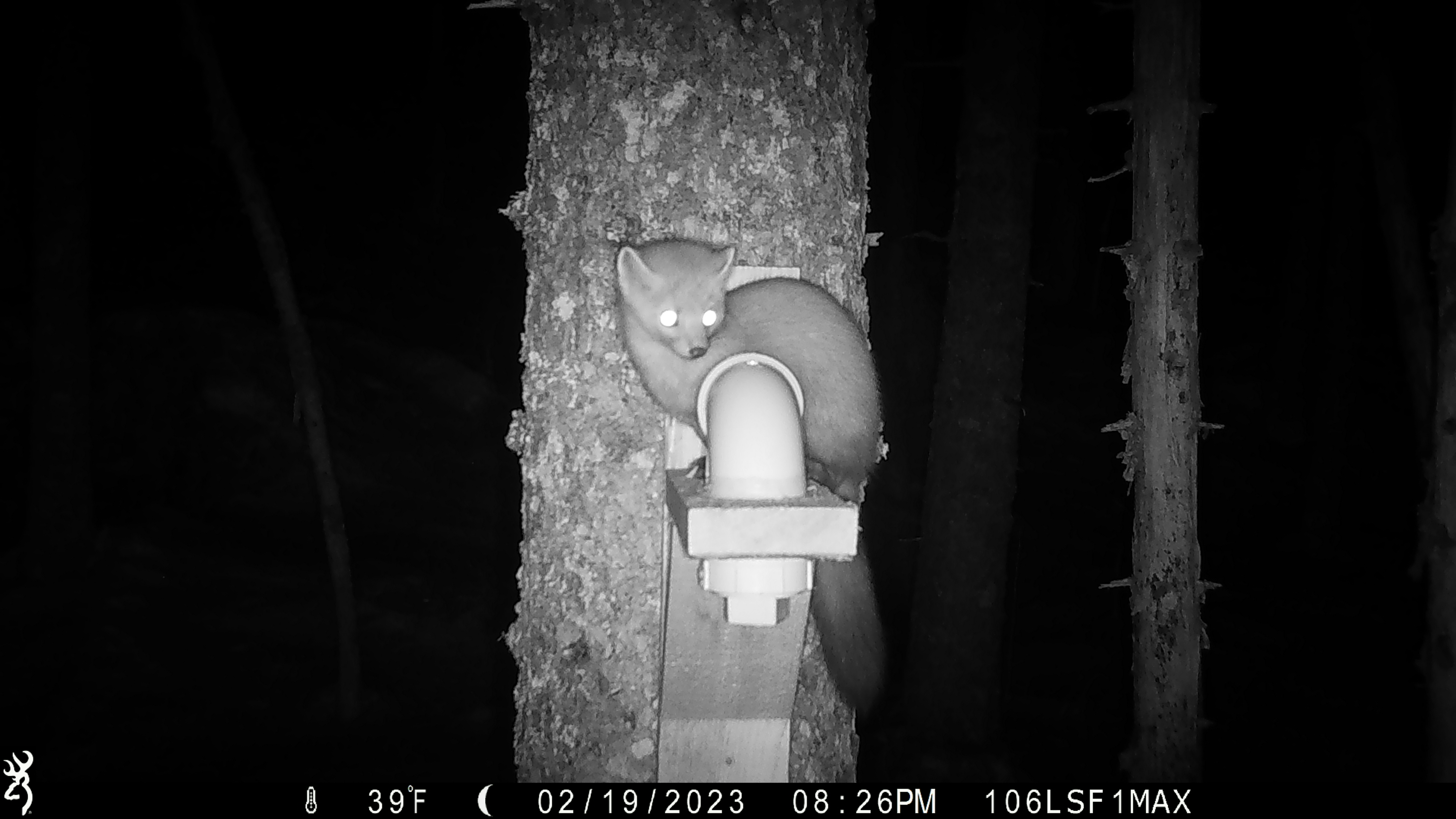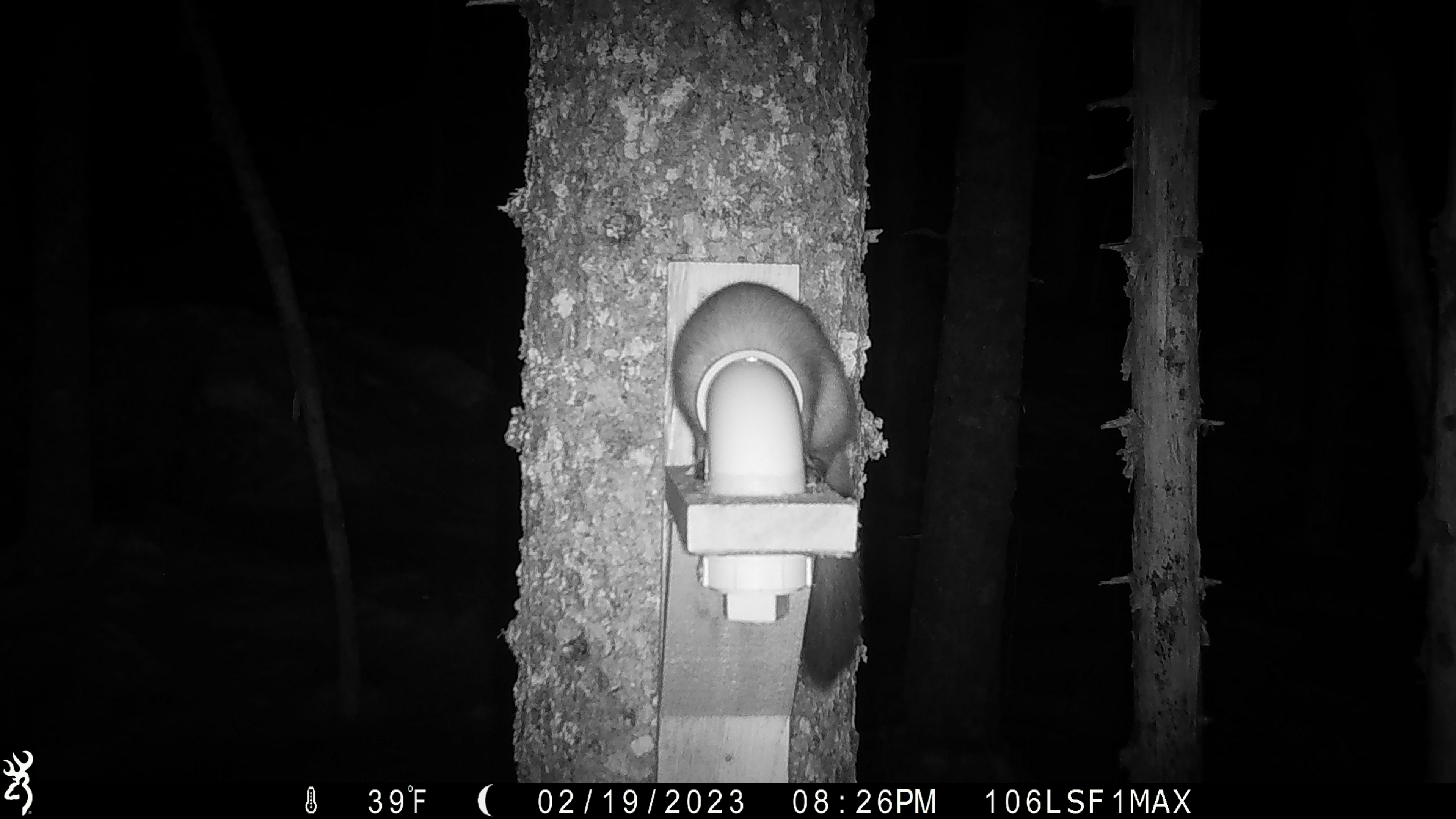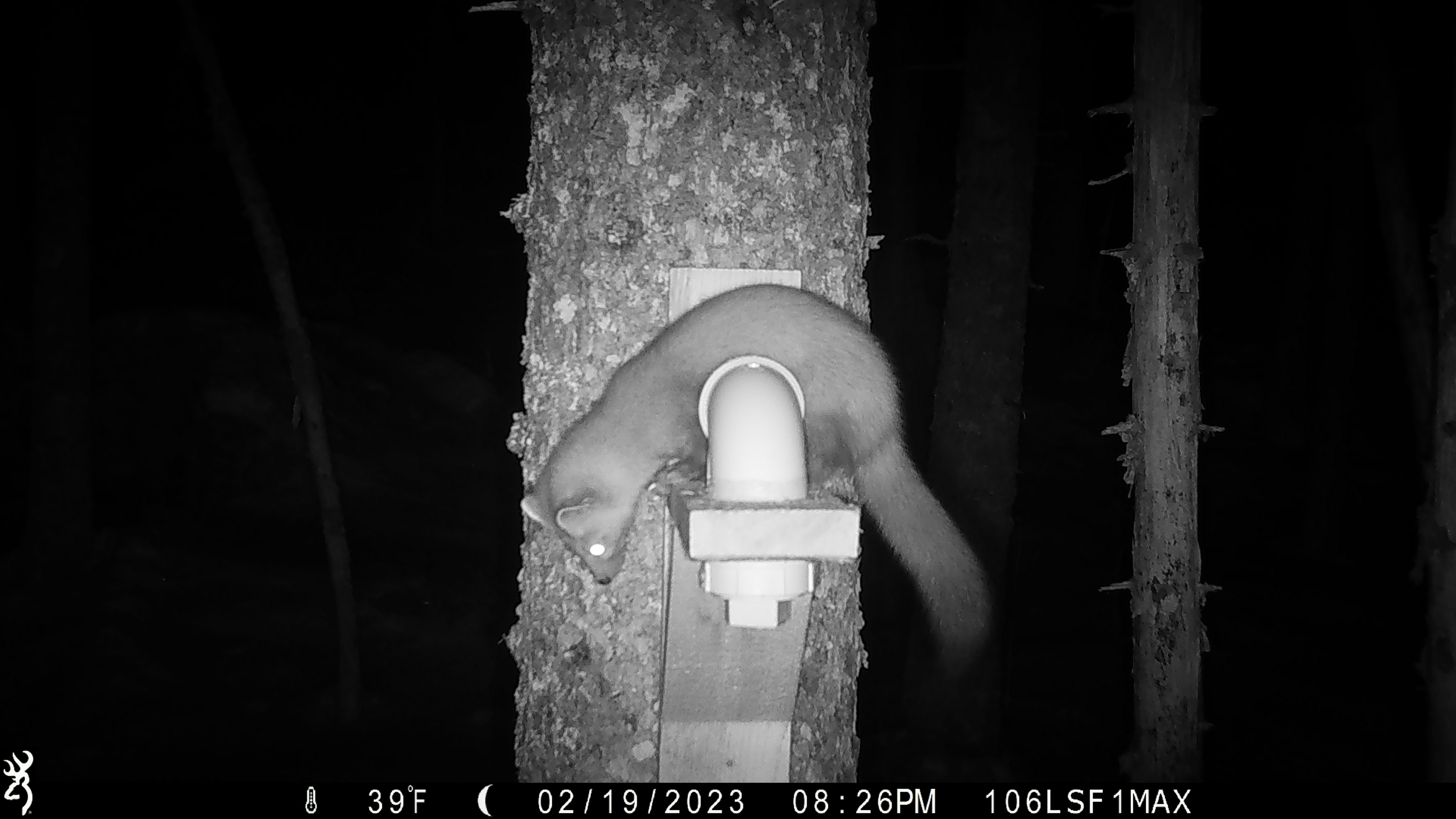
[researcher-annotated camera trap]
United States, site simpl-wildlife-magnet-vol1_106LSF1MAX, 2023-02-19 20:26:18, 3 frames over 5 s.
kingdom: Animalia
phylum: Chordata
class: Mammalia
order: Carnivora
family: Mustelidae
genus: Martes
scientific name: Martes americana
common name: american marten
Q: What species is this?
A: American marten (Martes americana).